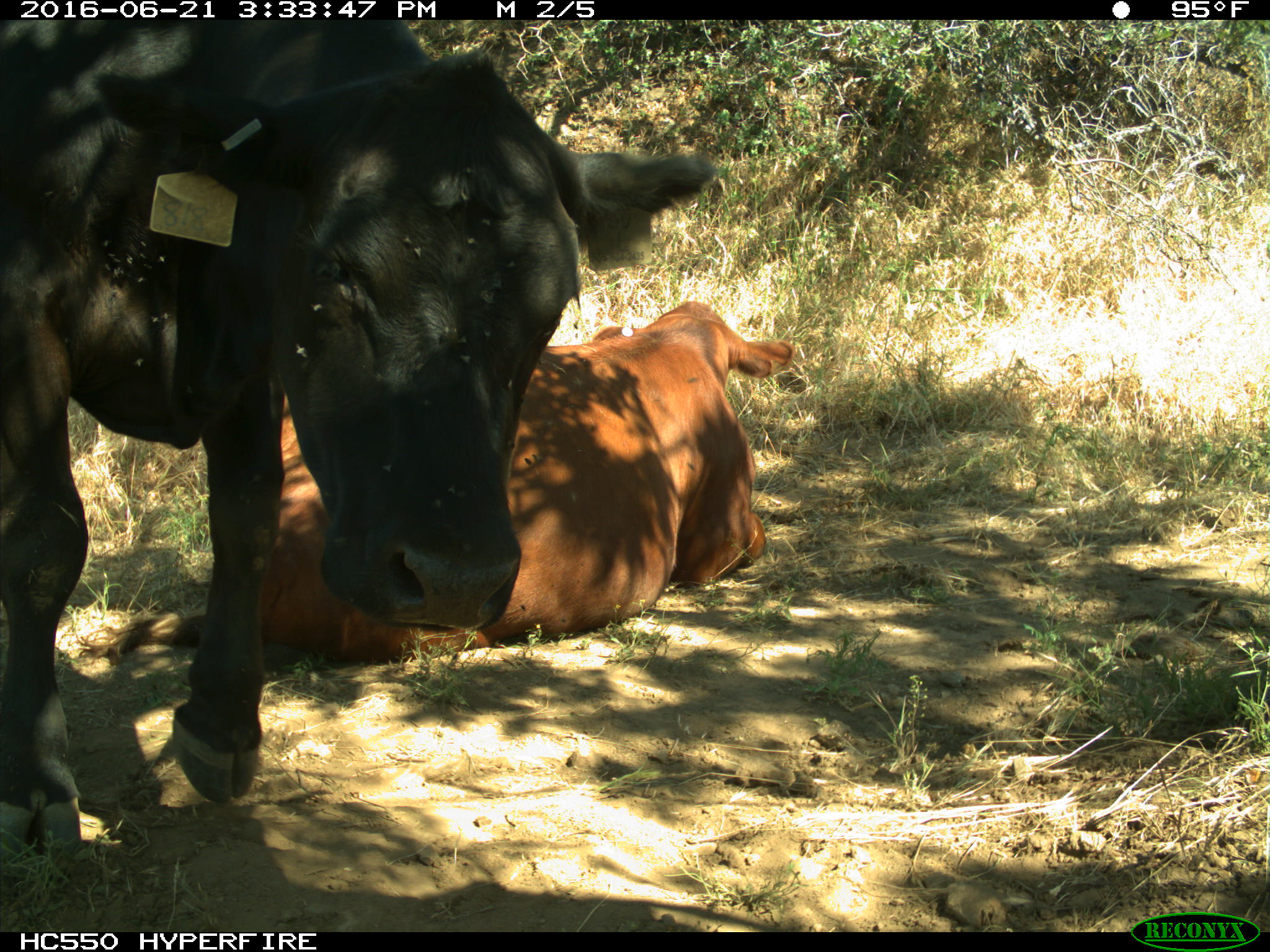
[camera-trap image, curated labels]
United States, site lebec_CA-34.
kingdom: Animalia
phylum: Chordata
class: Mammalia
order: Artiodactyla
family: Bovidae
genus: Bos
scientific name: Bos taurus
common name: domestic cow